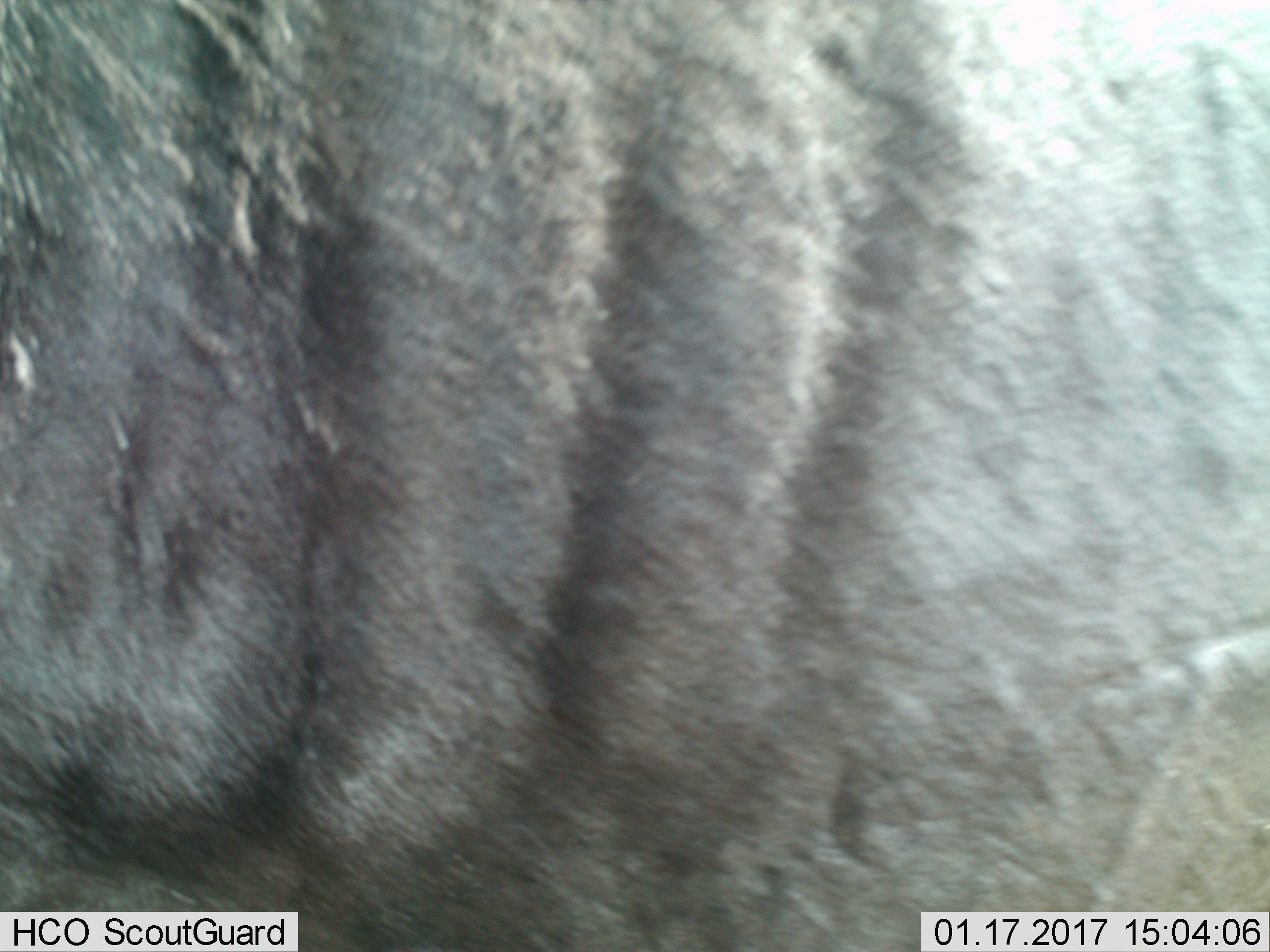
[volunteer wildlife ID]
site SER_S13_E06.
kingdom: Animalia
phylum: Chordata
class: Mammalia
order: Artiodactyla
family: Bovidae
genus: Connochaetes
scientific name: Connochaetes taurinus taurinus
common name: blue wildebeest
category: wildebeestblue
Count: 1.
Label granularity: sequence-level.